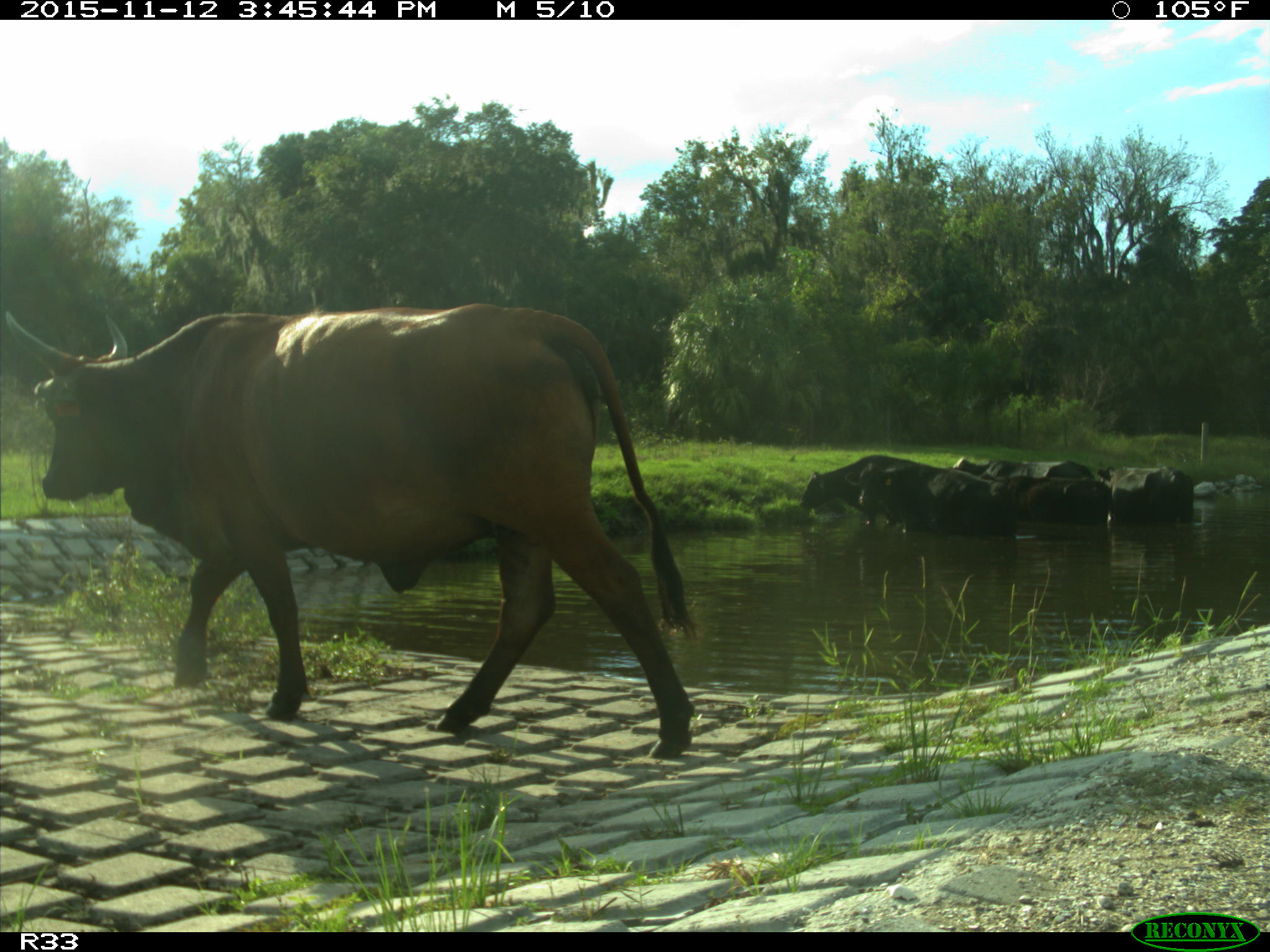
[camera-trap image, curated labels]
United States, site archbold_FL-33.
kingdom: Animalia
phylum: Chordata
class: Mammalia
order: Artiodactyla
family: Bovidae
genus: Bos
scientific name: Bos taurus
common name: domestic cow